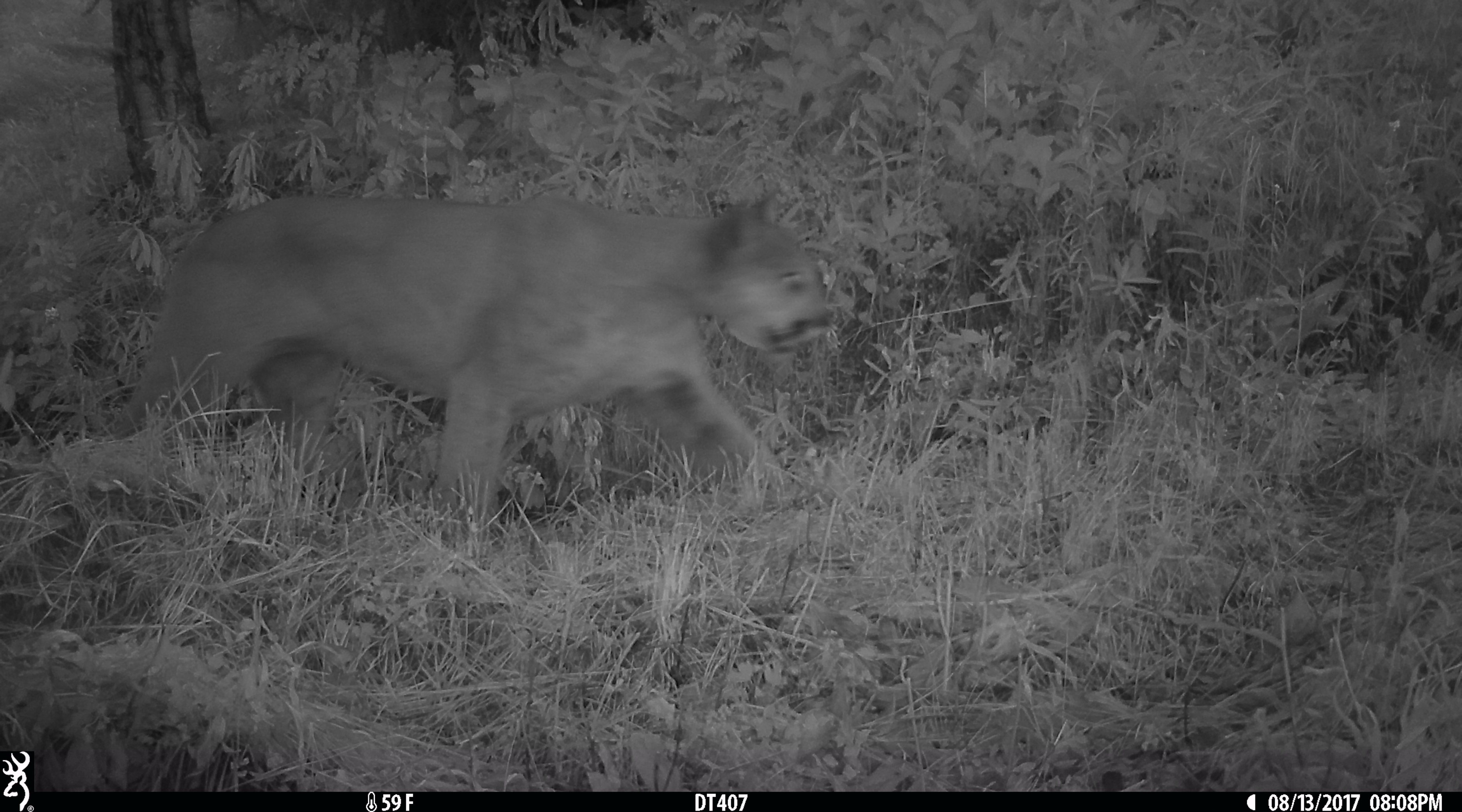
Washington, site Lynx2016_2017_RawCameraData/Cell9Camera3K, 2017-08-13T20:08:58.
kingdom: Animalia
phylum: Chordata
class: Mammalia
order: Carnivora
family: Felidae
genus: Puma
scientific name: Puma concolor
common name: mountain lion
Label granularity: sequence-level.